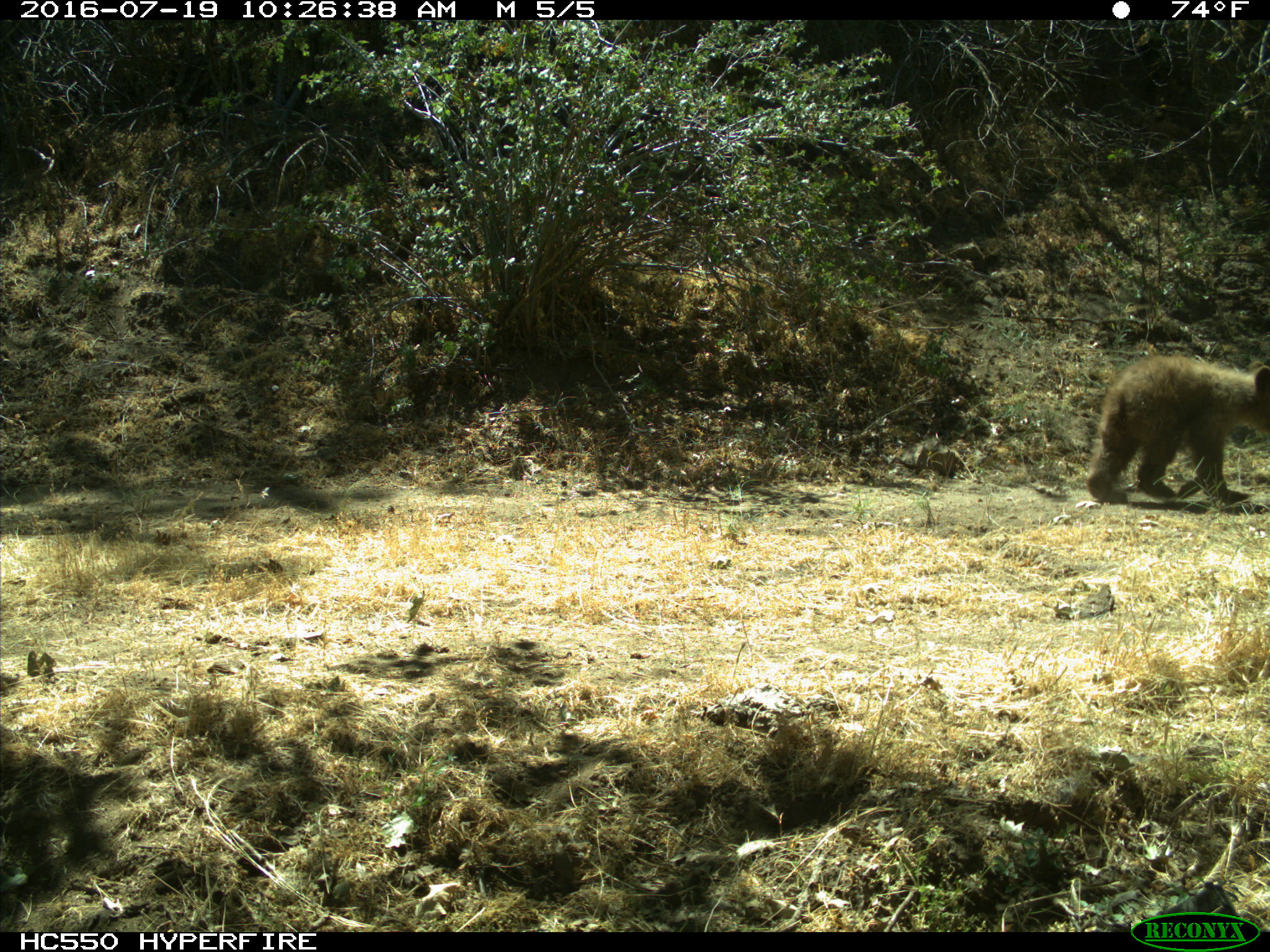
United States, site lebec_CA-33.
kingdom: Animalia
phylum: Chordata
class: Mammalia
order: Carnivora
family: Ursidae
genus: Ursus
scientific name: Ursus americanus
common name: american black bear